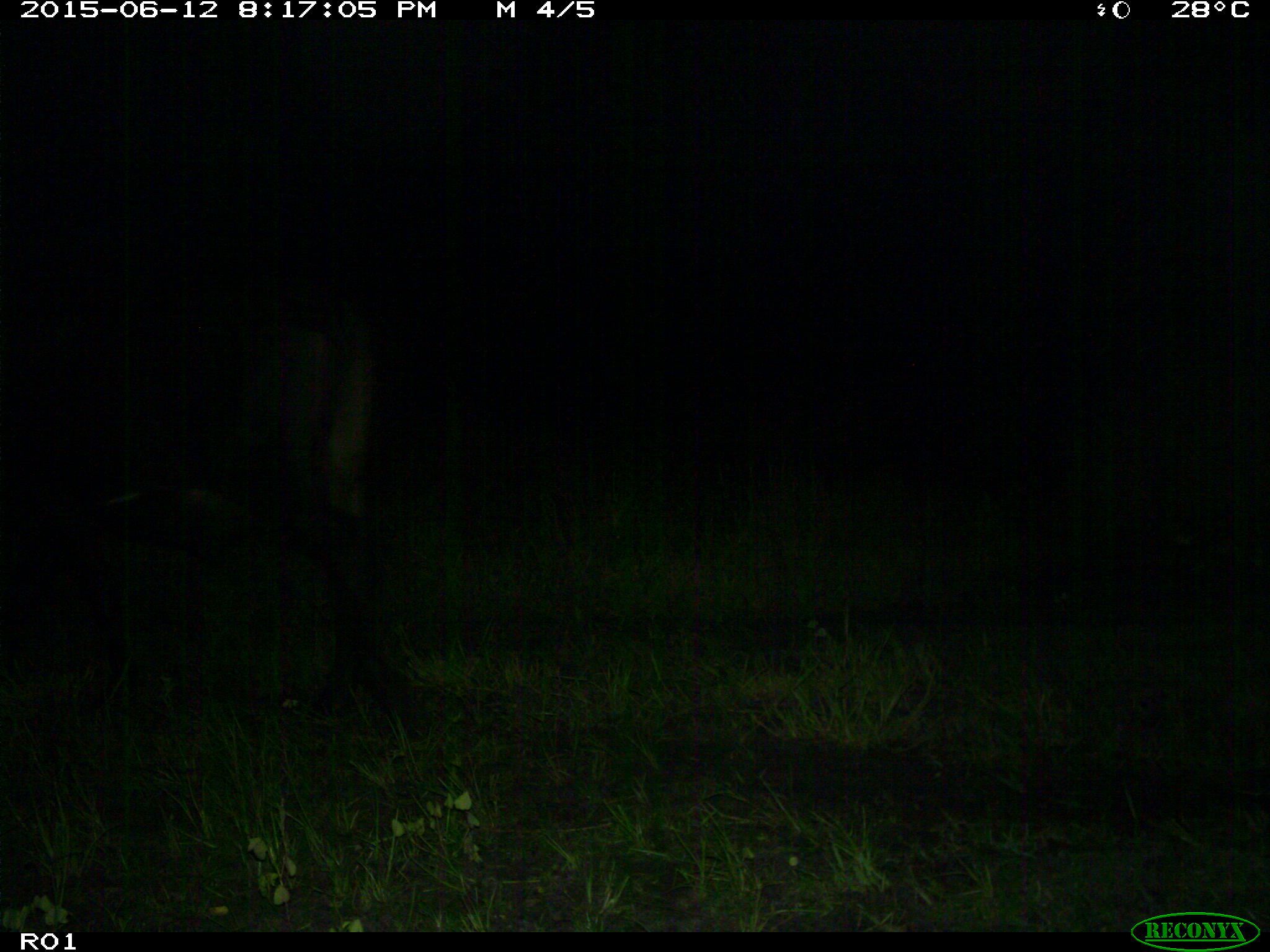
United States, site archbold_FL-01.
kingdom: Animalia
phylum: Chordata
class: Mammalia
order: Artiodactyla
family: Bovidae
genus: Bos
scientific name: Bos taurus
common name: domestic cow